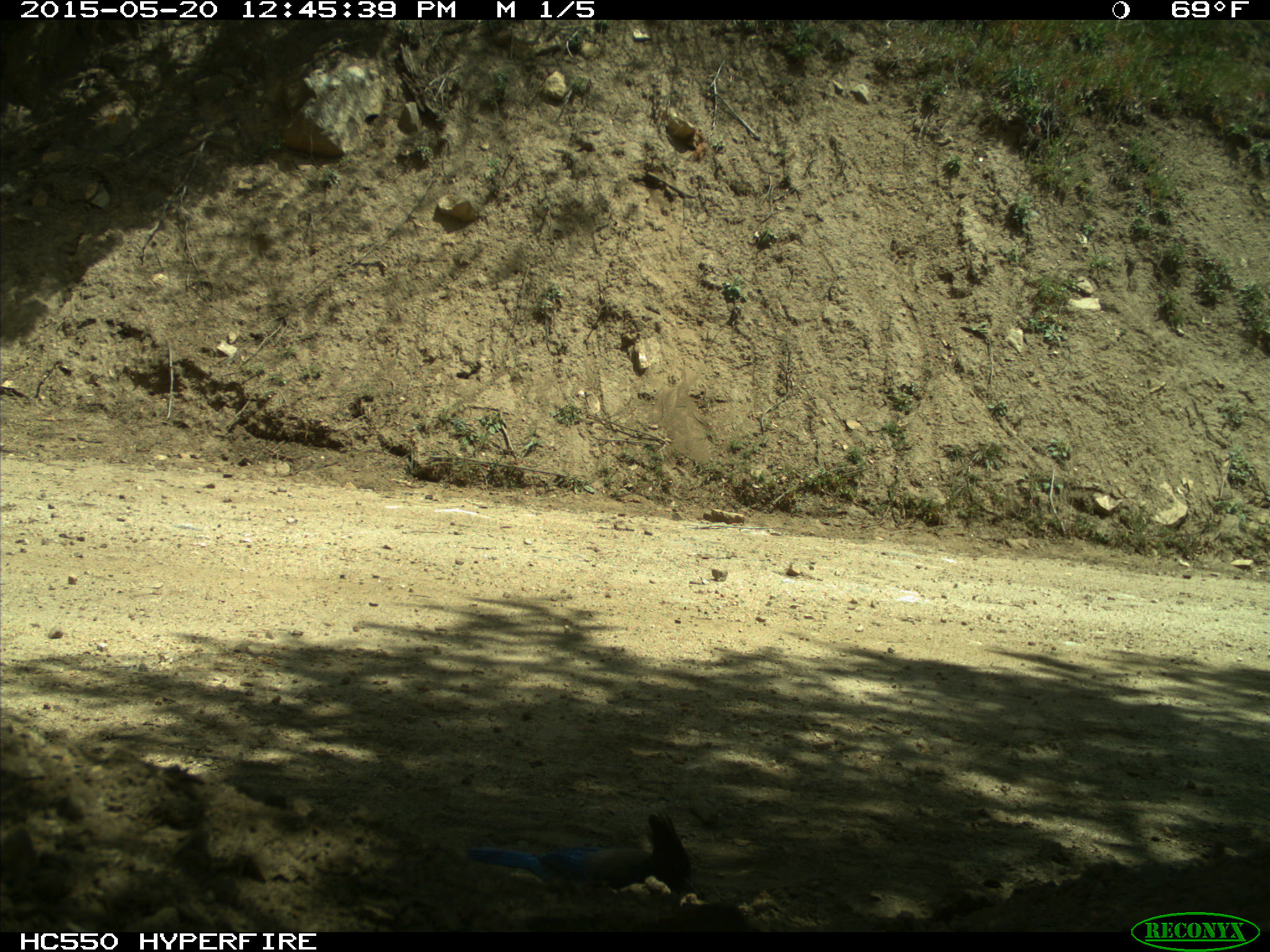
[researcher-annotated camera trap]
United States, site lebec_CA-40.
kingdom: Animalia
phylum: Chordata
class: Aves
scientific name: Aves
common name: birds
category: unidentified bird